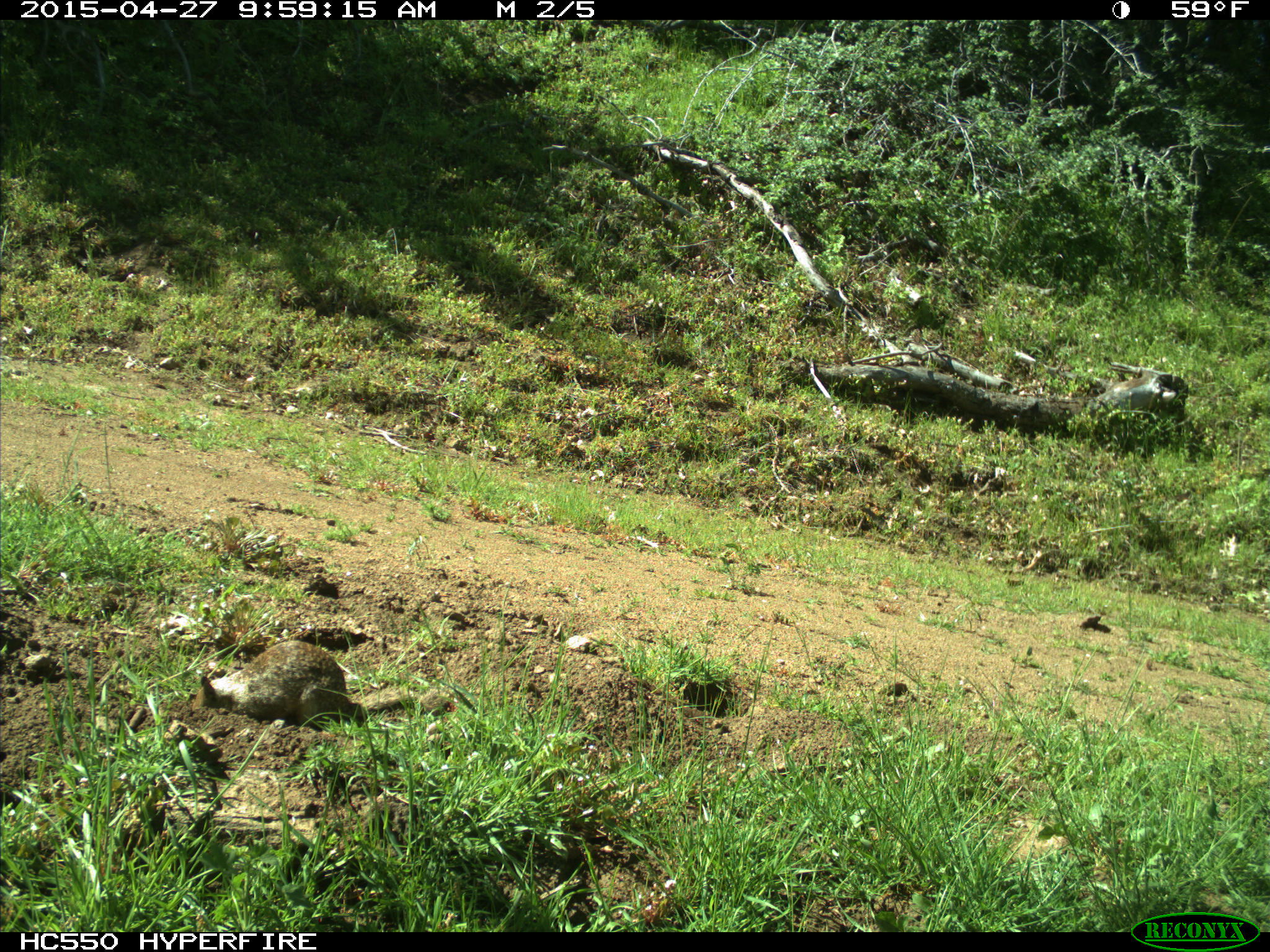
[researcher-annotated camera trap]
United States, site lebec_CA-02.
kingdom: Animalia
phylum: Chordata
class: Mammalia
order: Rodentia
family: Sciuridae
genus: Otospermophilus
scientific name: Otospermophilus beecheyi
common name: california ground squirrel